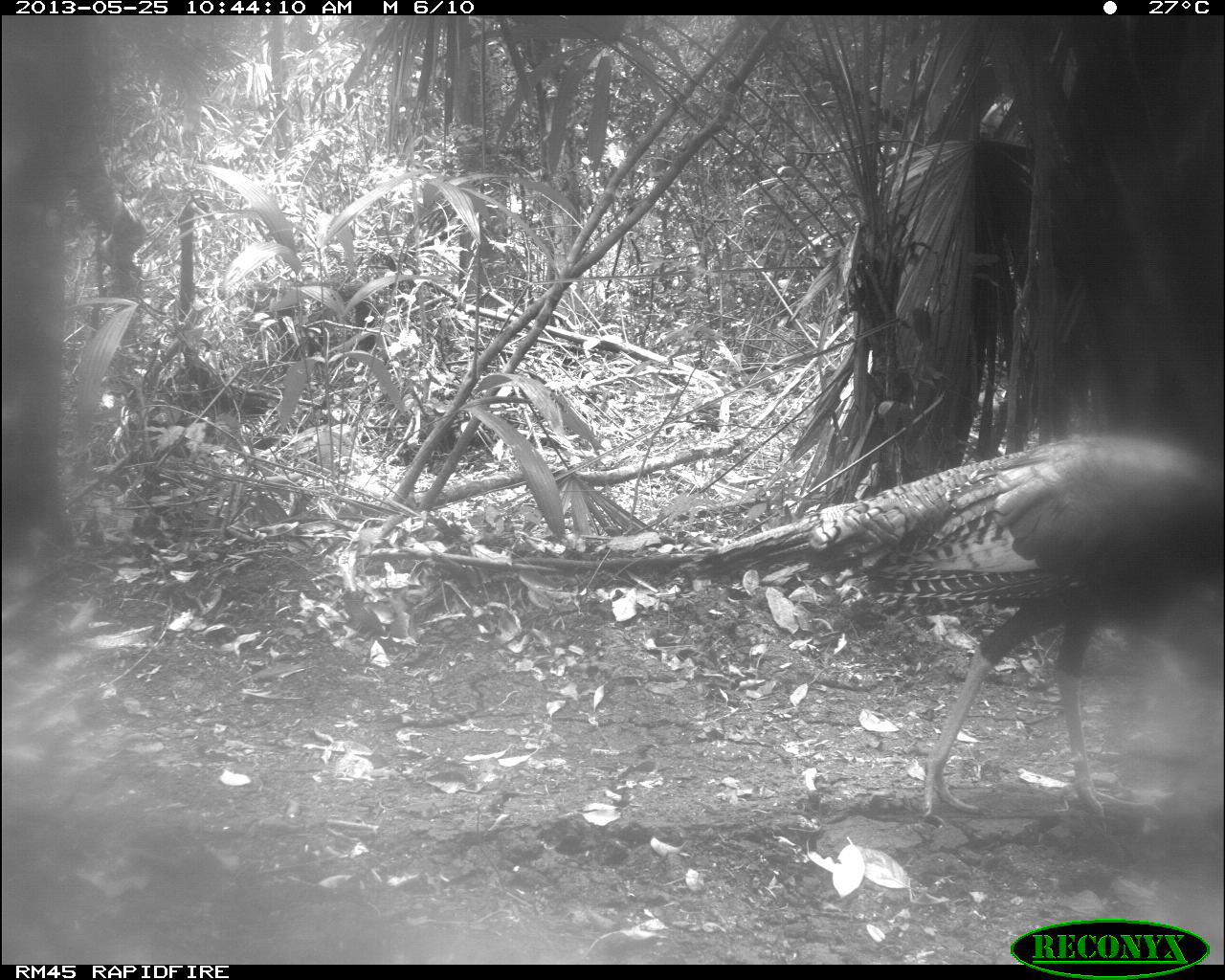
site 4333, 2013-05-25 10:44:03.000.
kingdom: Animalia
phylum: Chordata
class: Aves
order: Galliformes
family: Phasianidae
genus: Meleagris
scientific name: Meleagris ocellata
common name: ocellated turkey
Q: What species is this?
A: Meleagris ocellata (ocellated turkey).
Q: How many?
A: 1.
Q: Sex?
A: Female.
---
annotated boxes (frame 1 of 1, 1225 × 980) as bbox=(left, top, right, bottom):
meleagris ocellata: bbox=(678, 429, 1225, 832)